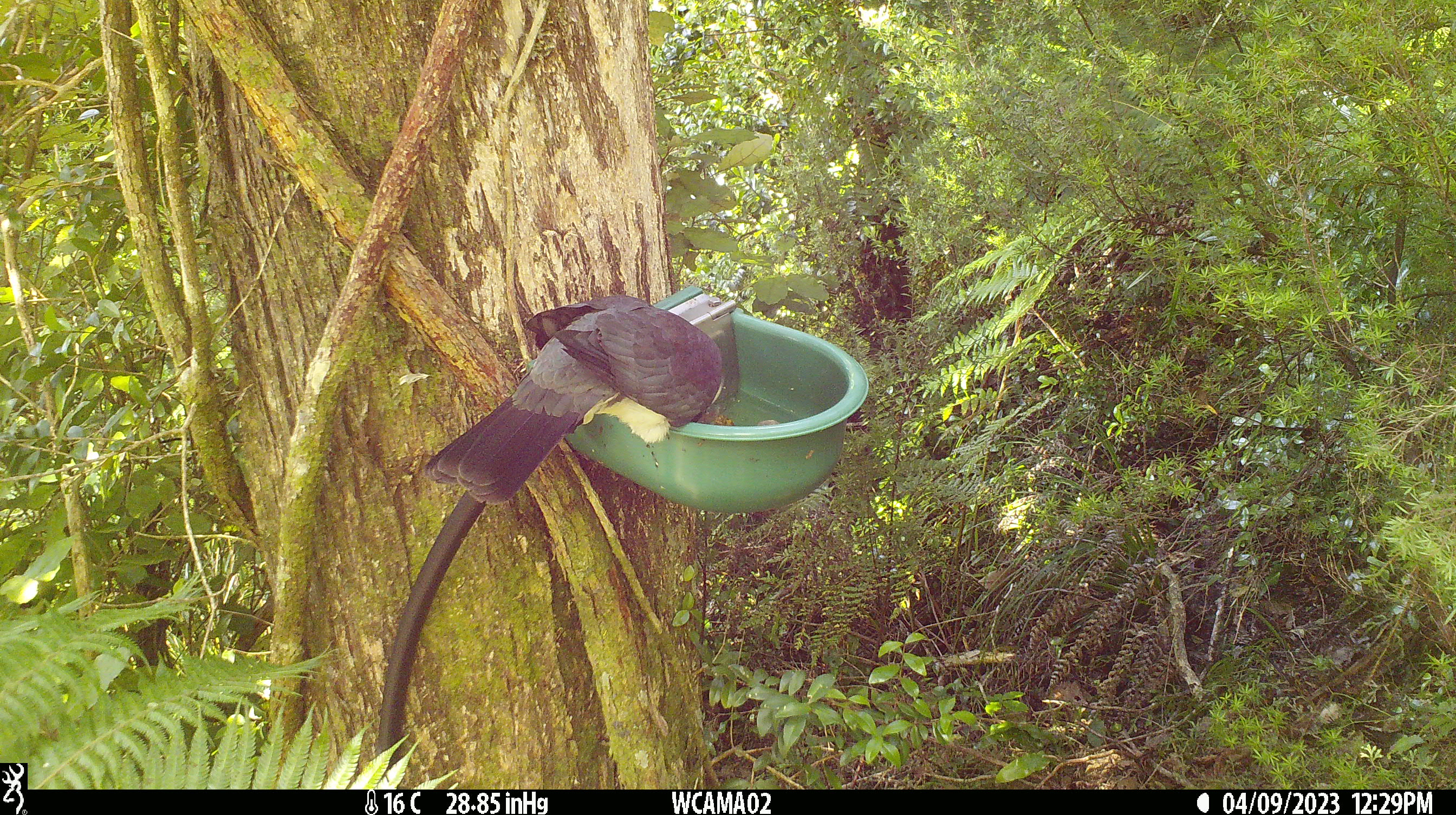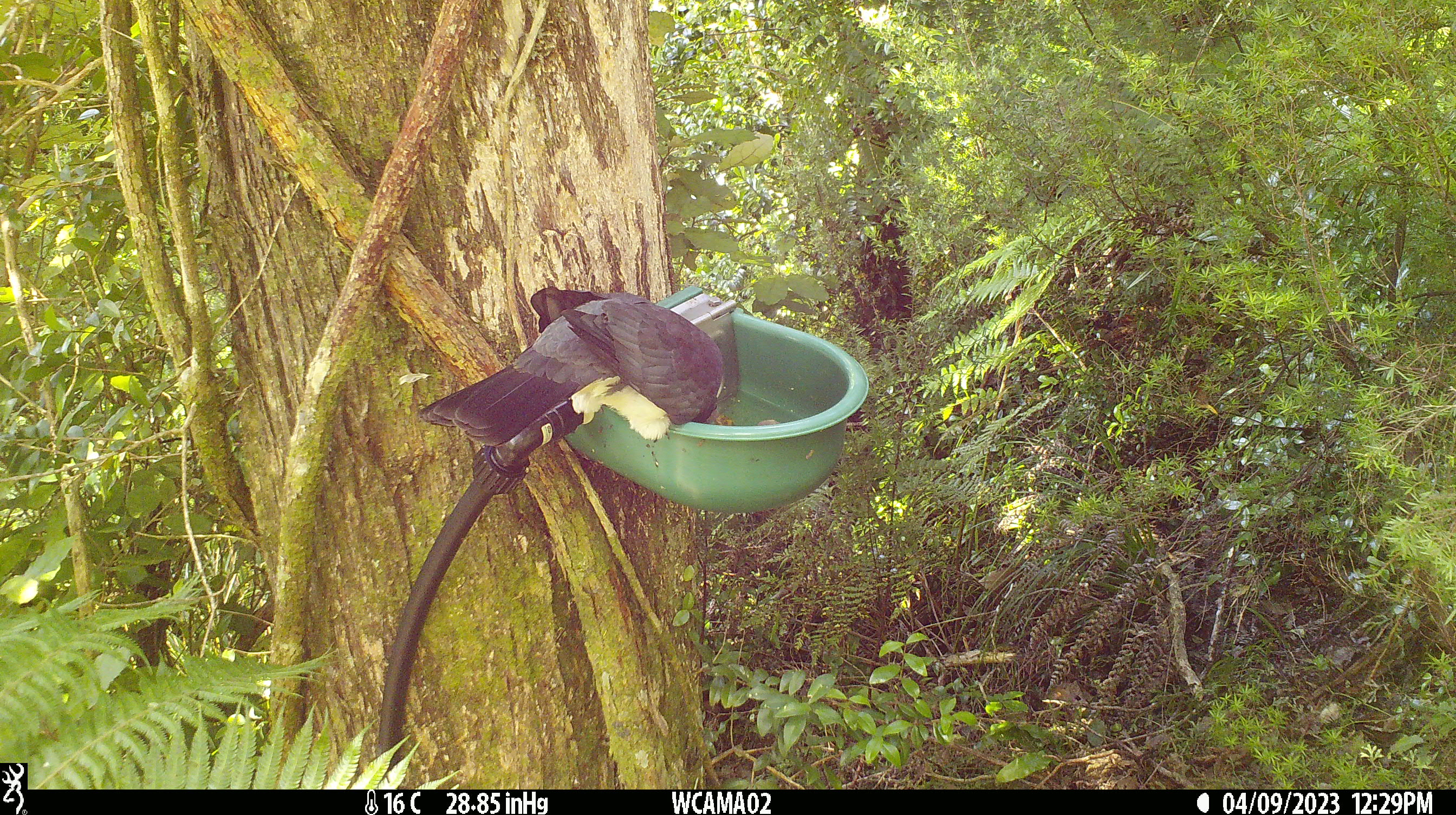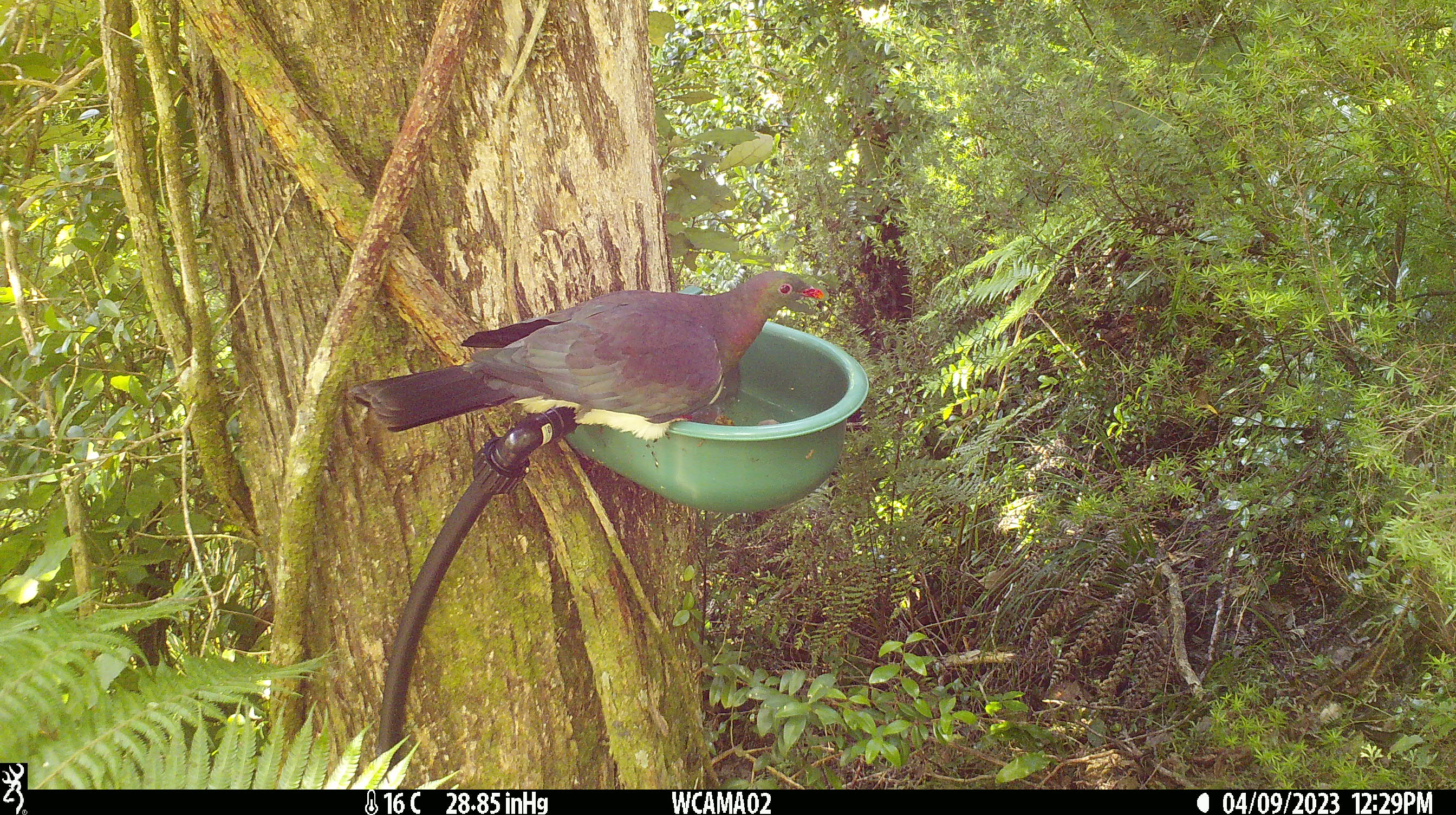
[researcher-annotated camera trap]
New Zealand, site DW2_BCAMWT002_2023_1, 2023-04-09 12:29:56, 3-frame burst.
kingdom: Animalia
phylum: Chordata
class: Aves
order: Columbiformes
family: Columbidae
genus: Hemiphaga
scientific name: Hemiphaga novaeseelandiae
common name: new zealand pigeon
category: kereru